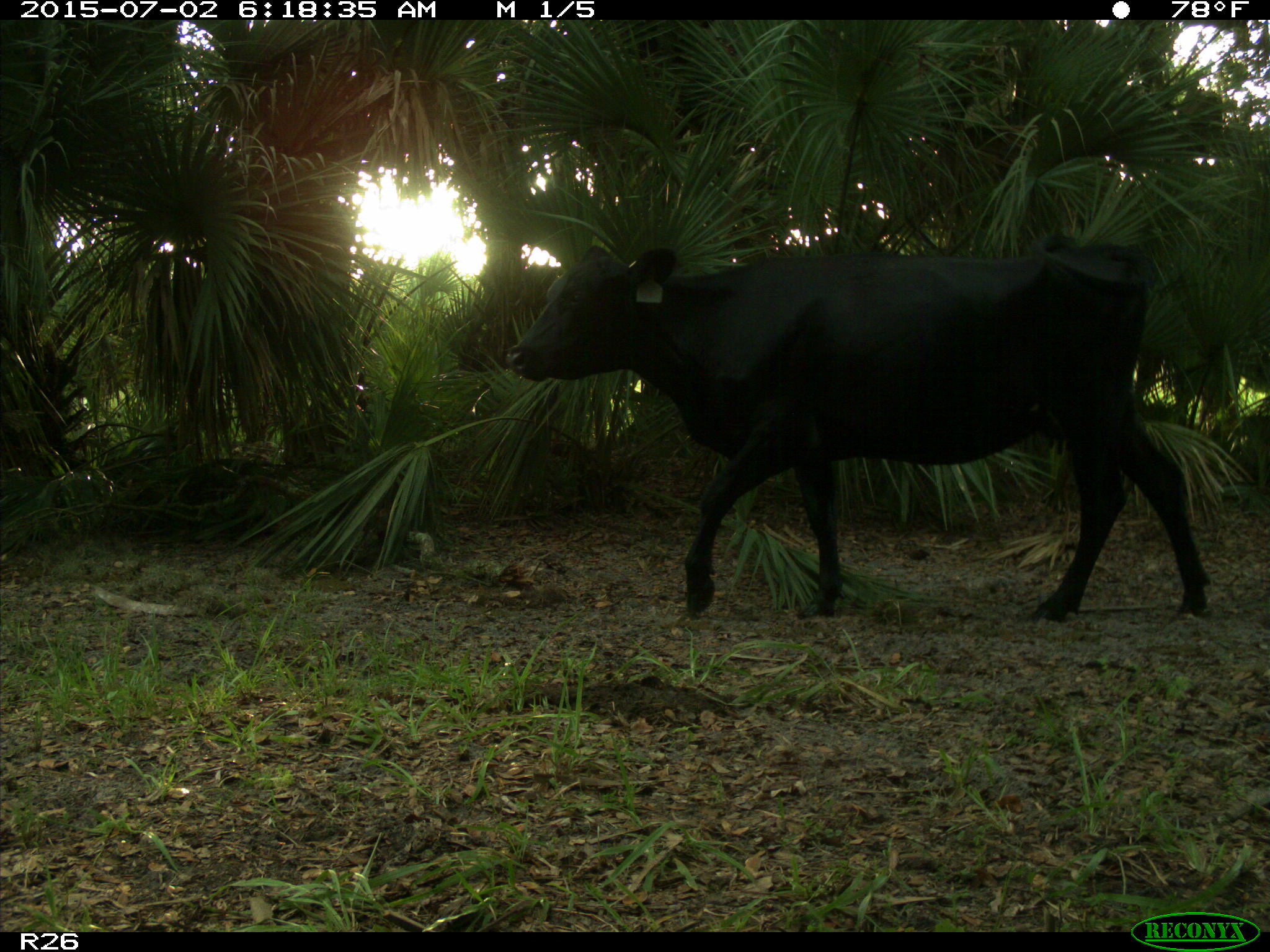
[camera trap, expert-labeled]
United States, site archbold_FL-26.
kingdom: Animalia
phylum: Chordata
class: Mammalia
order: Artiodactyla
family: Bovidae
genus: Bos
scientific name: Bos taurus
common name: domestic cow